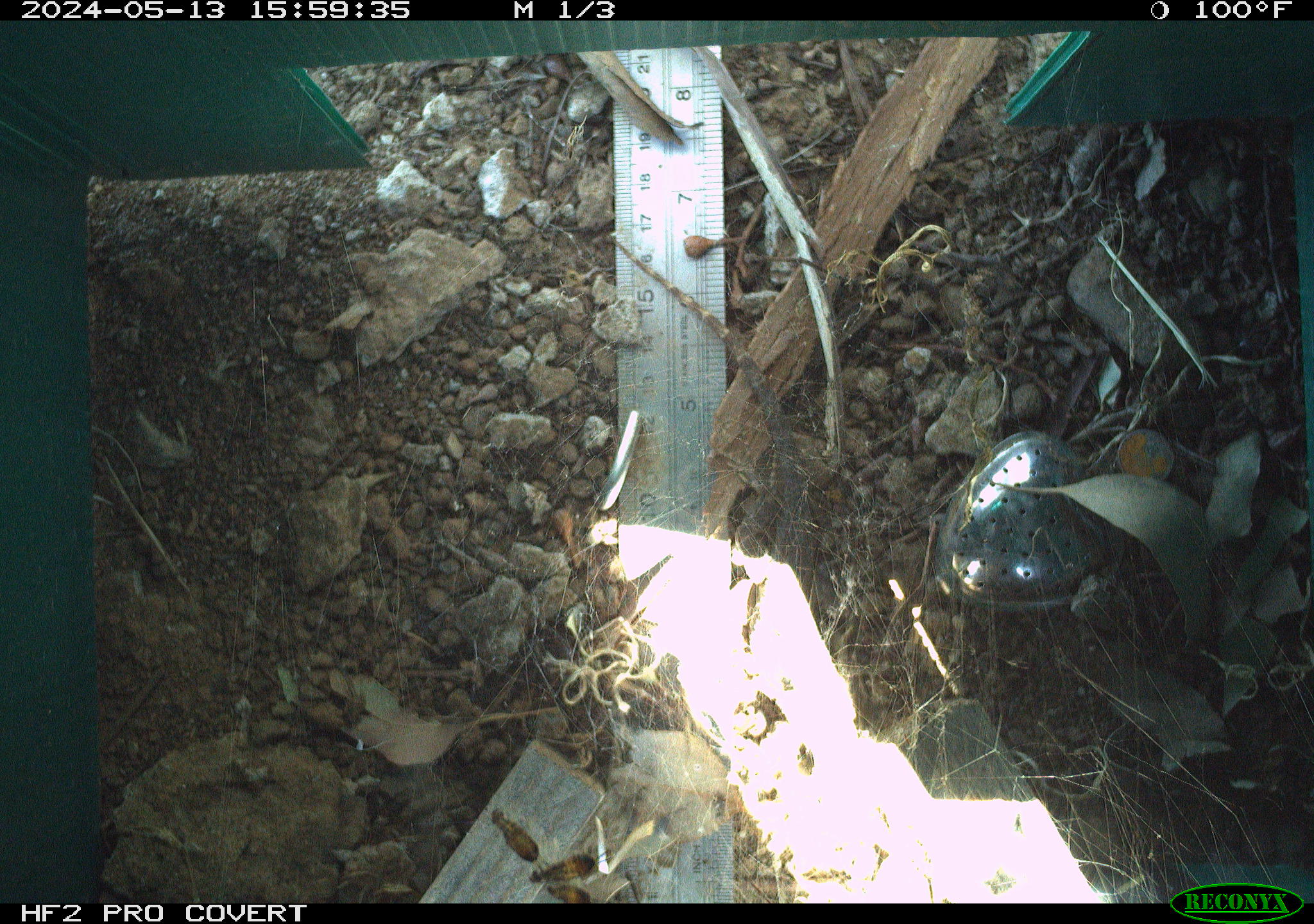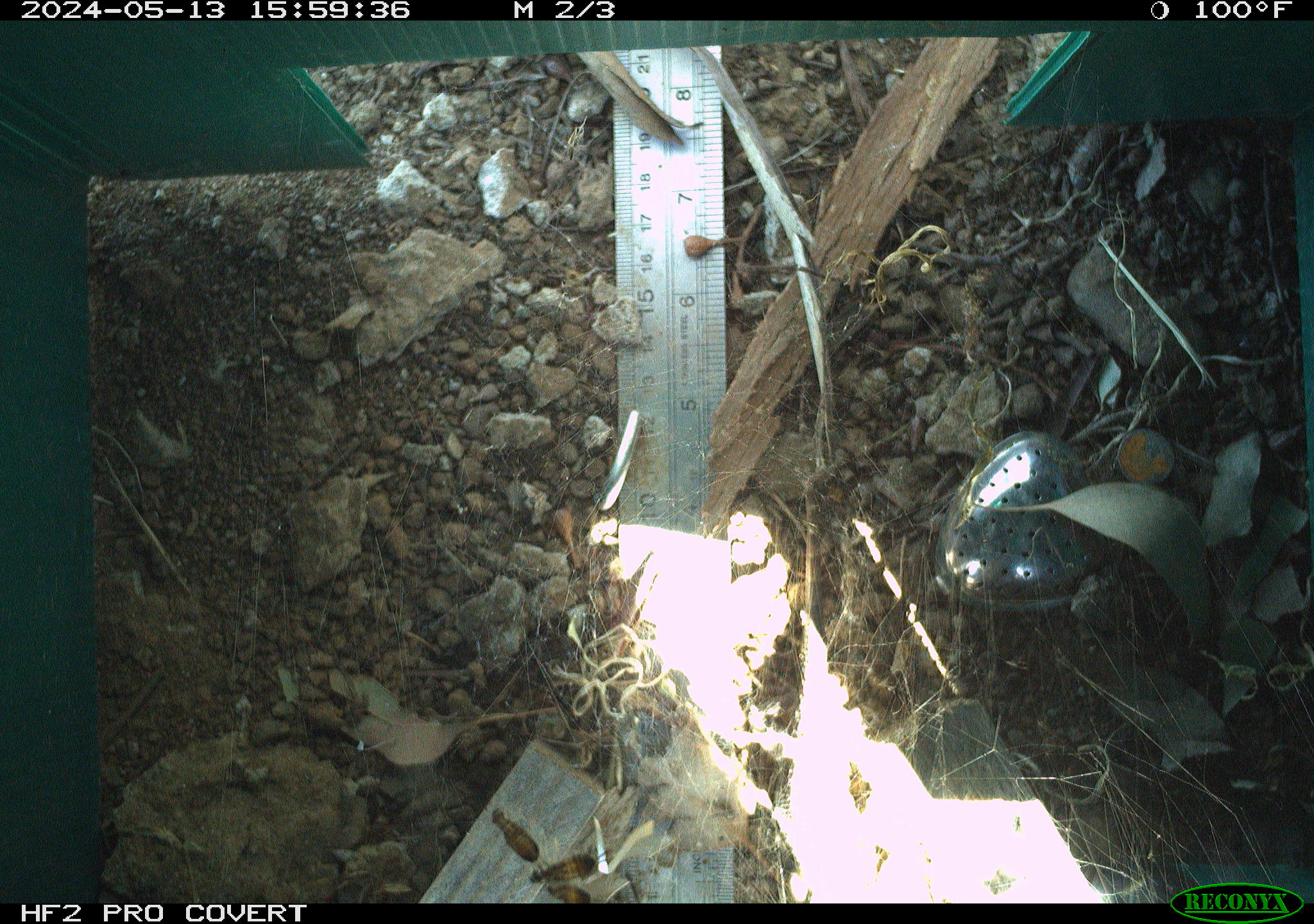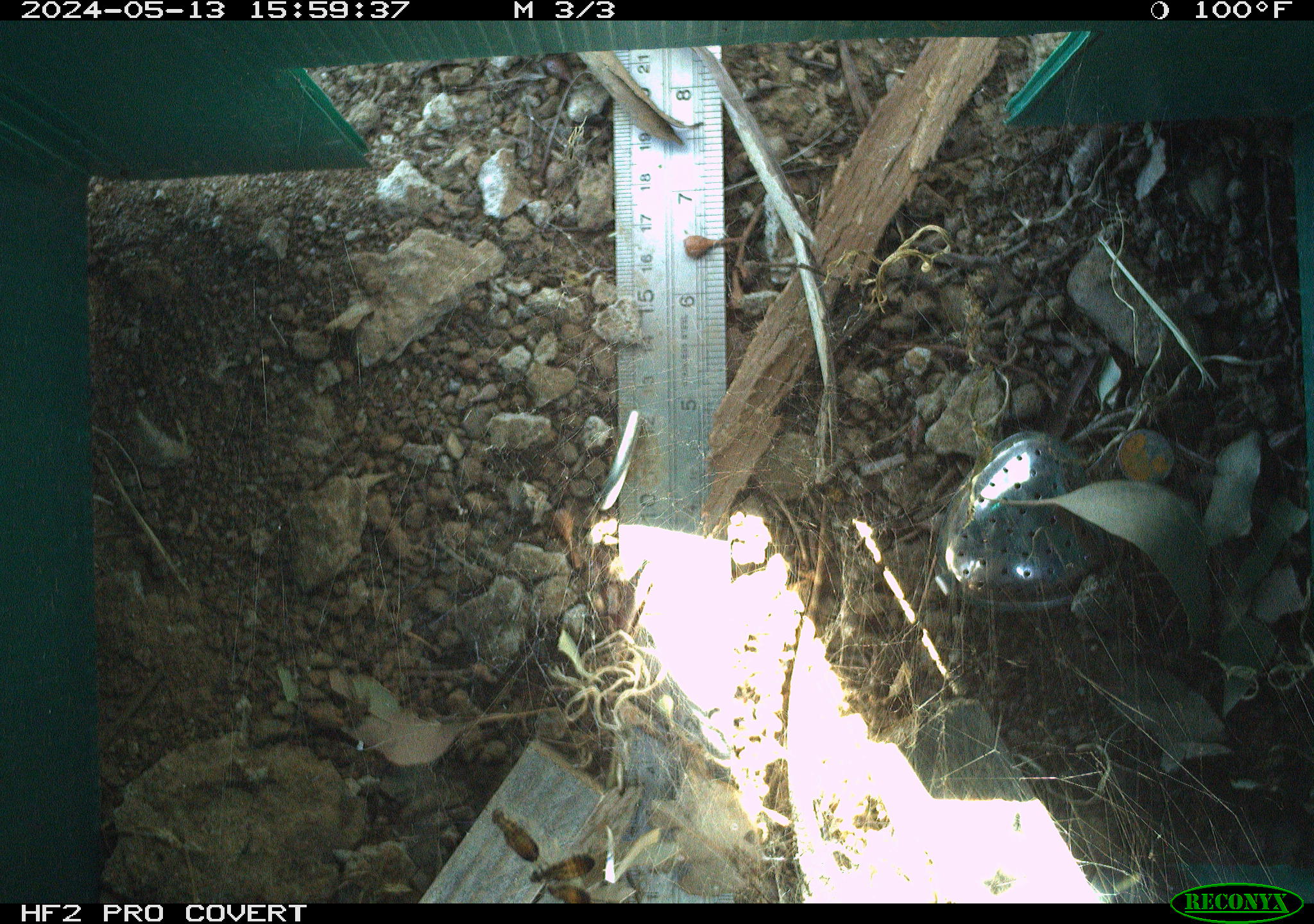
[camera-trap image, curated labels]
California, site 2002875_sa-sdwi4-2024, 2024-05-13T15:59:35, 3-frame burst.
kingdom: Animalia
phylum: Chordata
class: Reptilia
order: Squamata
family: Phrynosomatidae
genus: Sceloporus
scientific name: Sceloporus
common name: spiny lizards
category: sceloporus species